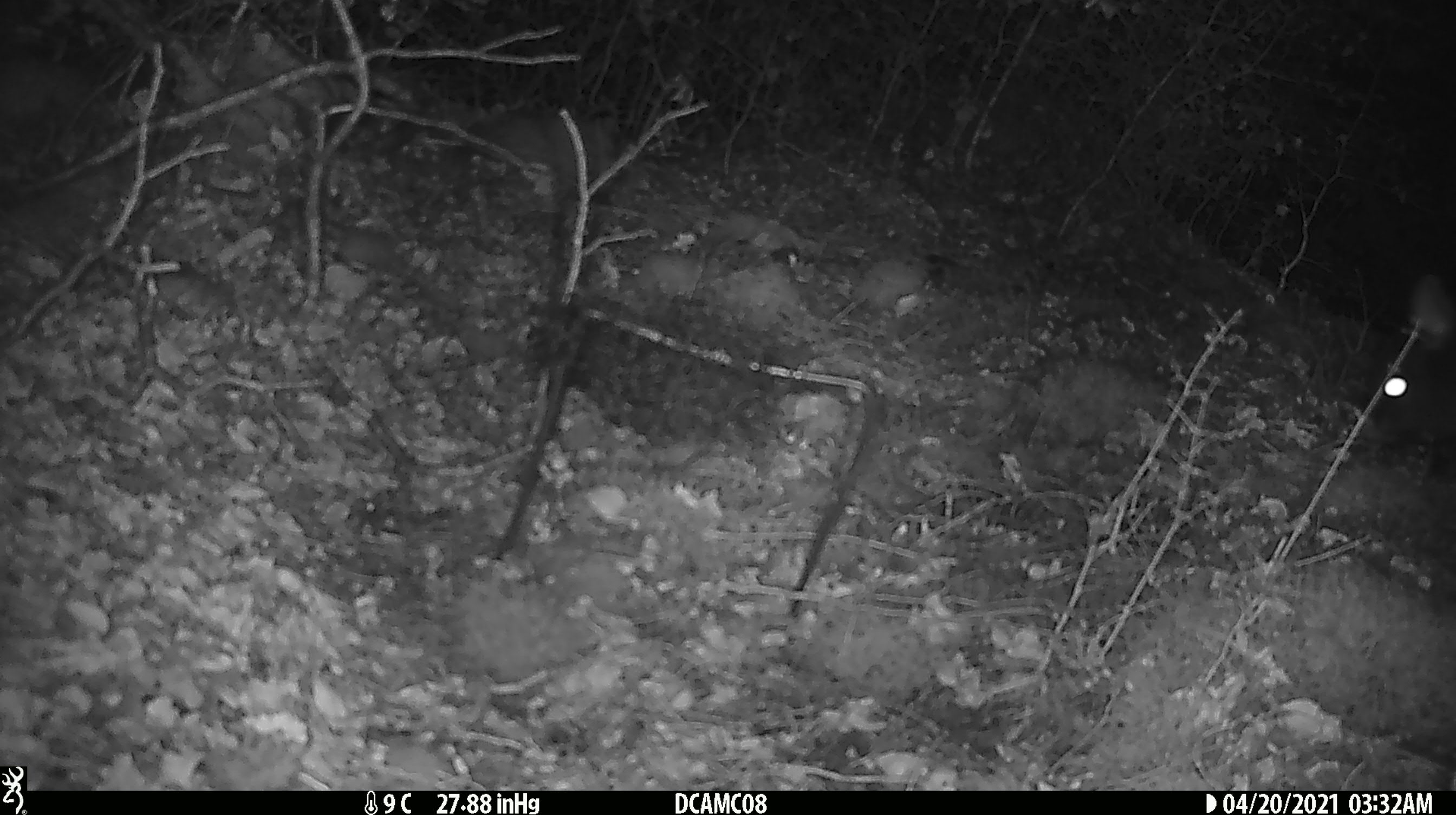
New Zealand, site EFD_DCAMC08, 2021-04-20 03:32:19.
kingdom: Animalia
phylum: Chordata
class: Mammalia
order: Diprotodontia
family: Phalangeridae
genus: Trichosurus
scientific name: Trichosurus vulpecula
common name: common brushtail possum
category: possum